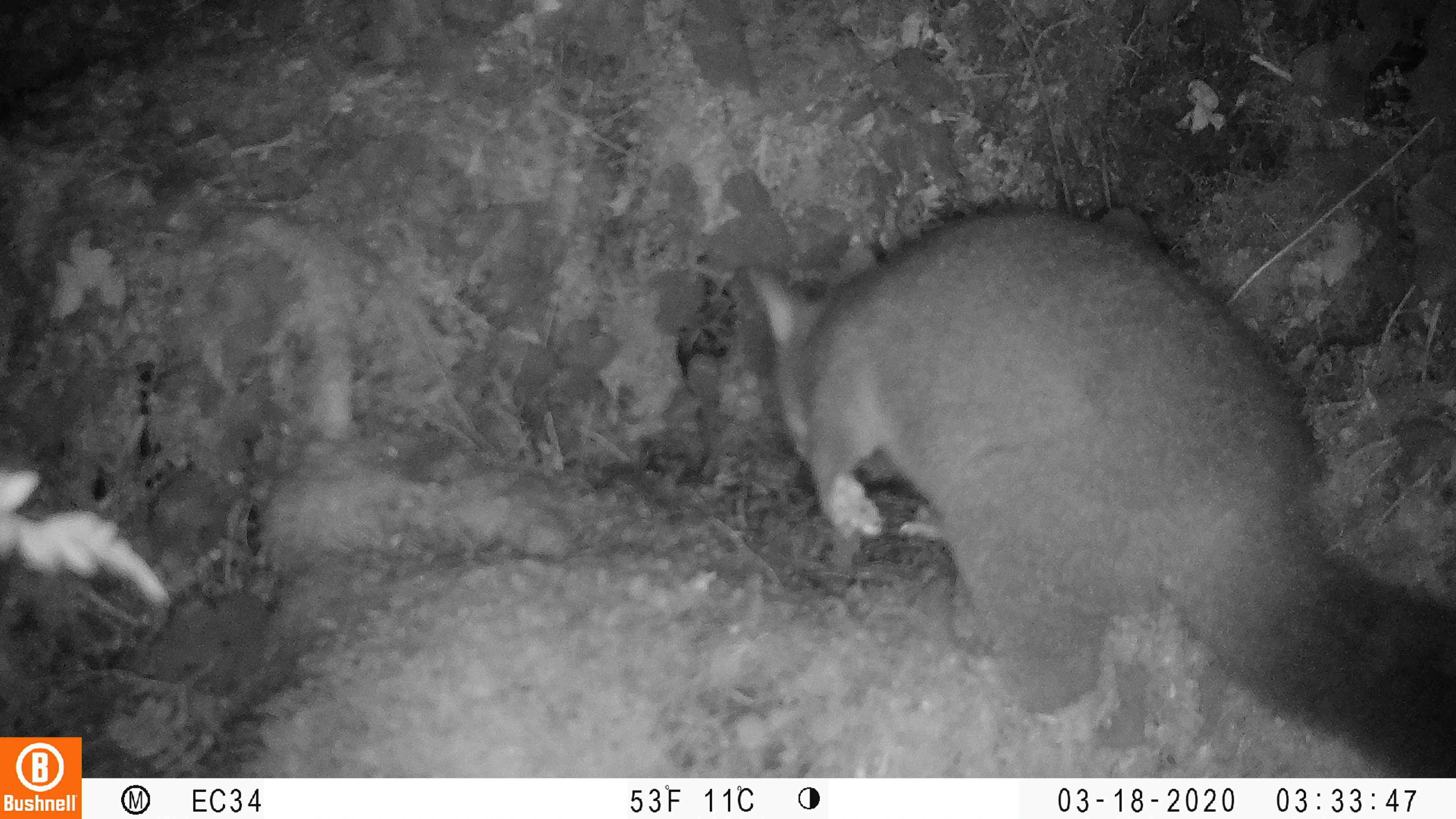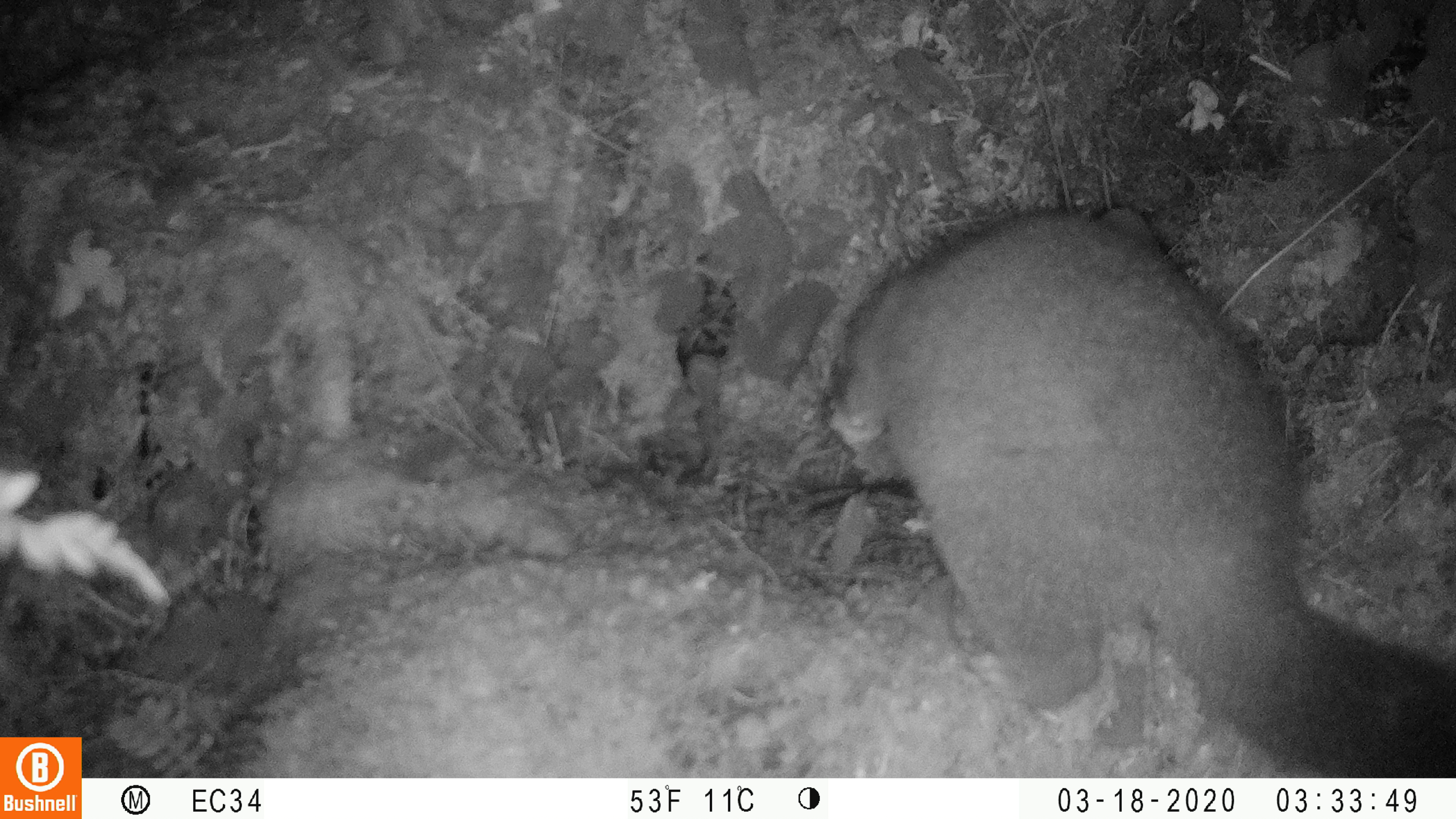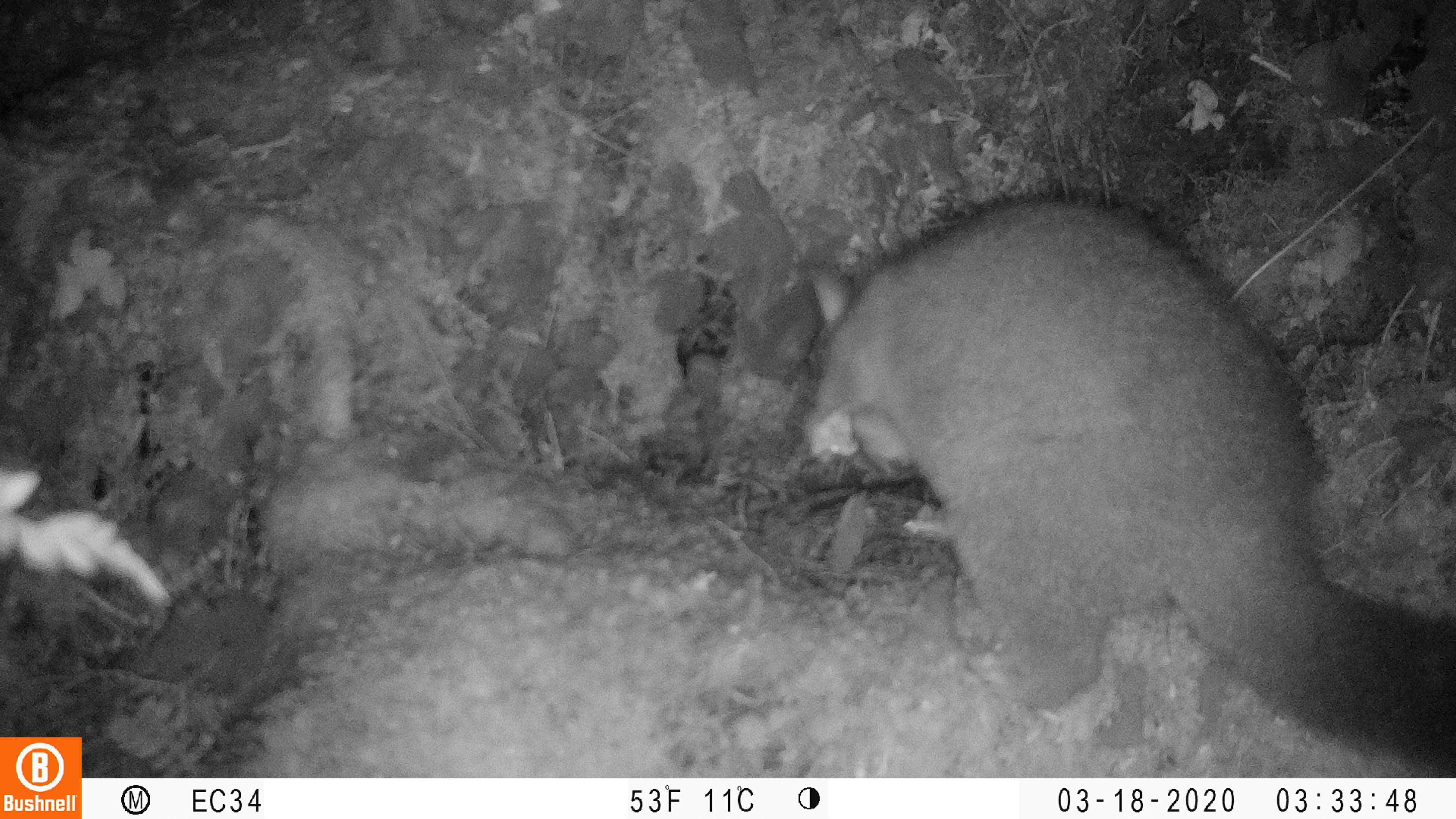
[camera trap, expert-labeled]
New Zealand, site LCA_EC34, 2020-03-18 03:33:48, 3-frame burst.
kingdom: Animalia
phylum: Chordata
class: Mammalia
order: Diprotodontia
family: Phalangeridae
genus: Trichosurus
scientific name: Trichosurus vulpecula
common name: common brushtail possum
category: possum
Possum (common brushtail possum) (Trichosurus vulpecula).